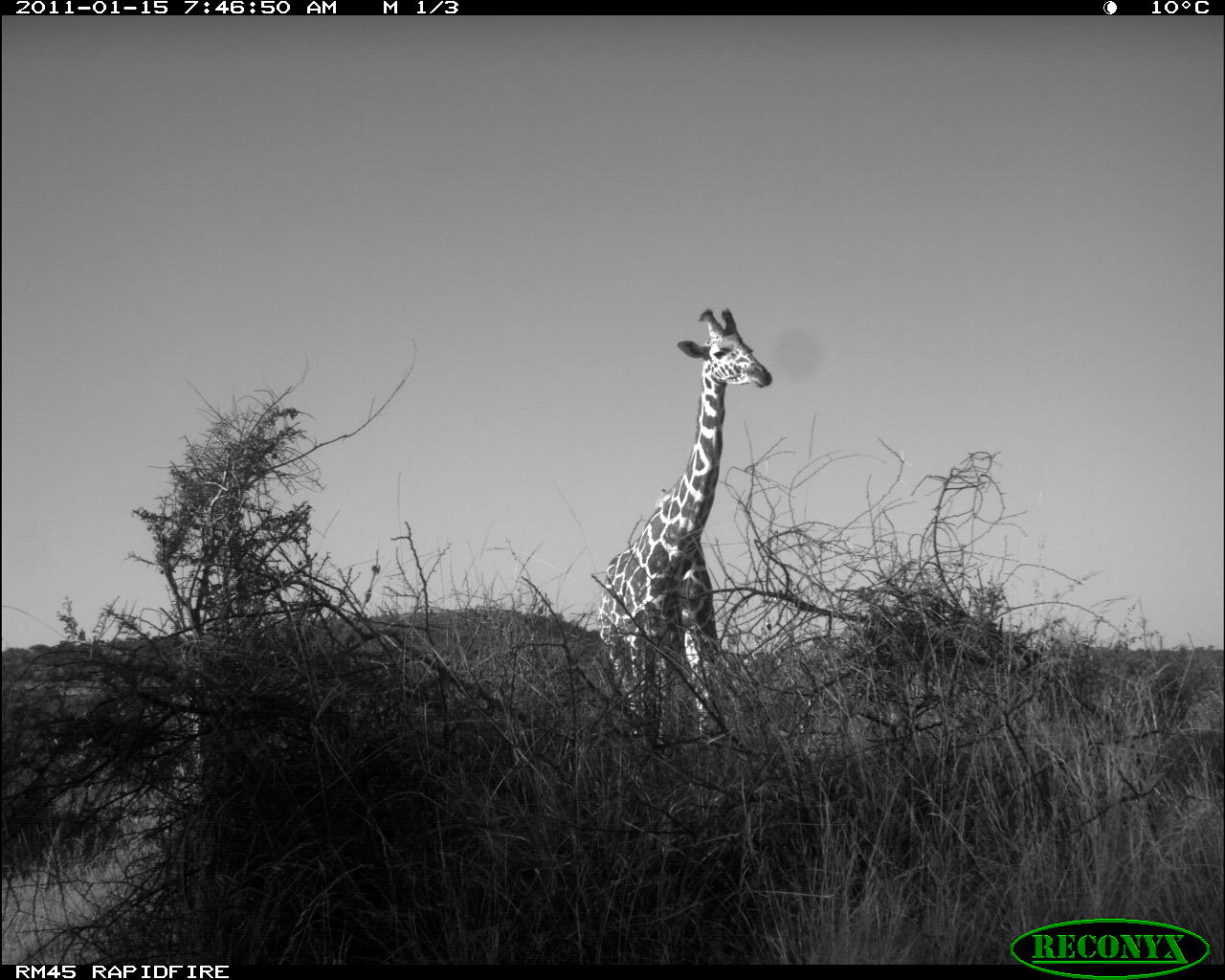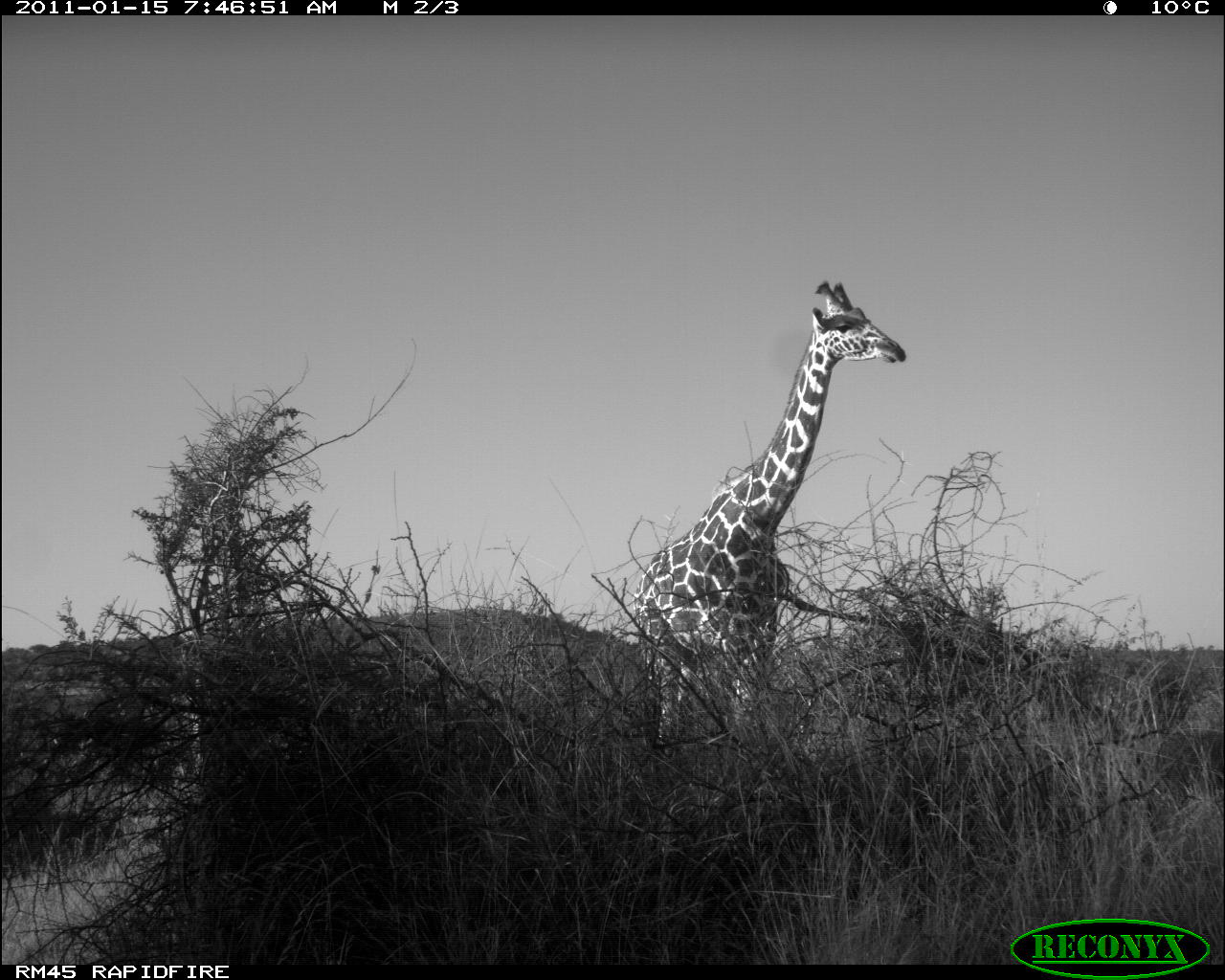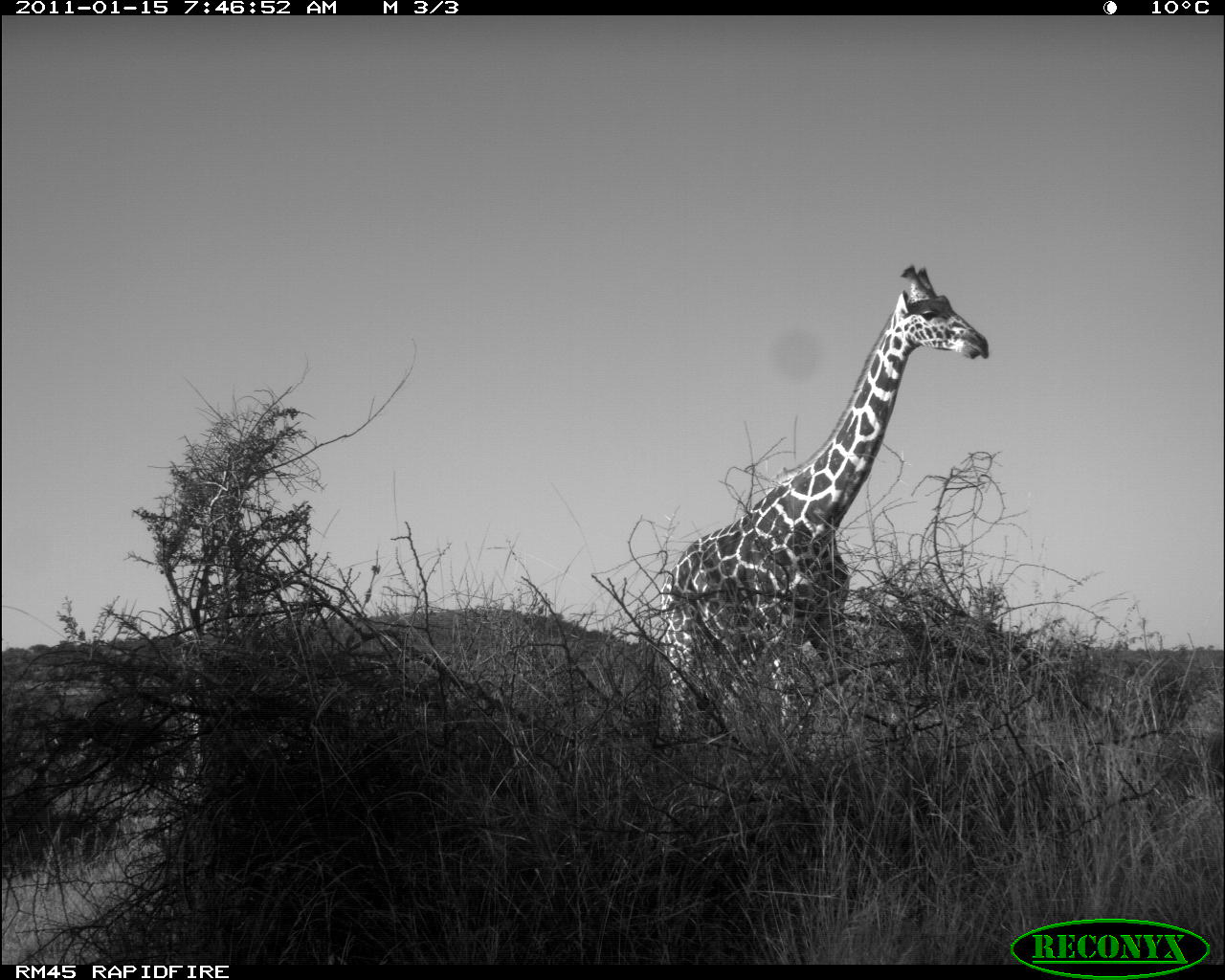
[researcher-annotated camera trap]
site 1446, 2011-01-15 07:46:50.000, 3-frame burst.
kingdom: Animalia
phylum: Chordata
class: Mammalia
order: Artiodactyla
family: Bovidae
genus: Madoqua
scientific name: Madoqua guentheri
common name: günther's dik-dik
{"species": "Madoqua guentheri (günther's dik-dik)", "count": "1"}